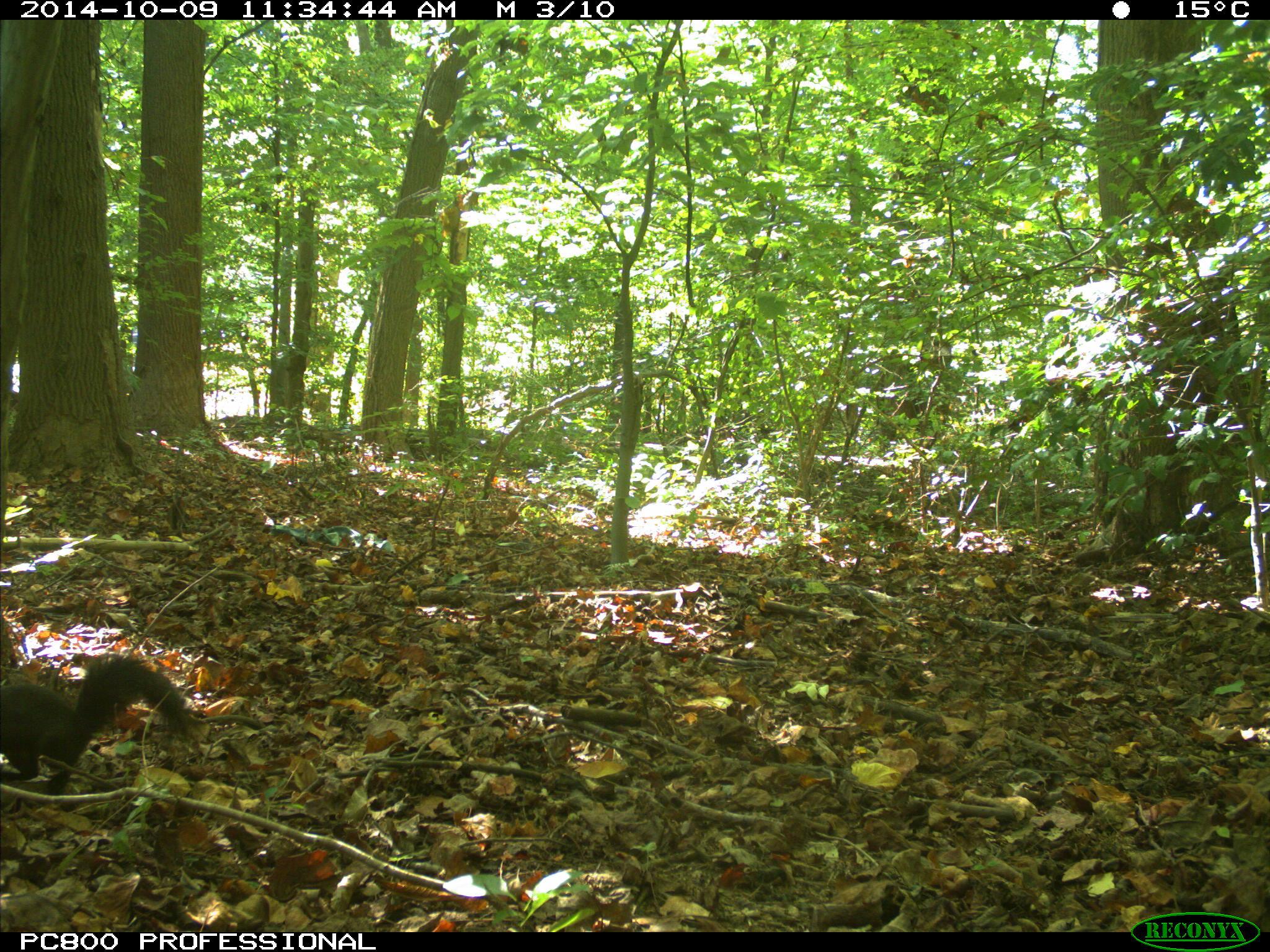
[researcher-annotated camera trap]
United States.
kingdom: Animalia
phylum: Chordata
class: Mammalia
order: Rodentia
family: Sciuridae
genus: Sciurus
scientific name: Sciurus carolinensis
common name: eastern gray squirrel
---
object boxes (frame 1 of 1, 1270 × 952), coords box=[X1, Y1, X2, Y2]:
Eastern Gray Squirrel: box=[0, 638, 204, 793]